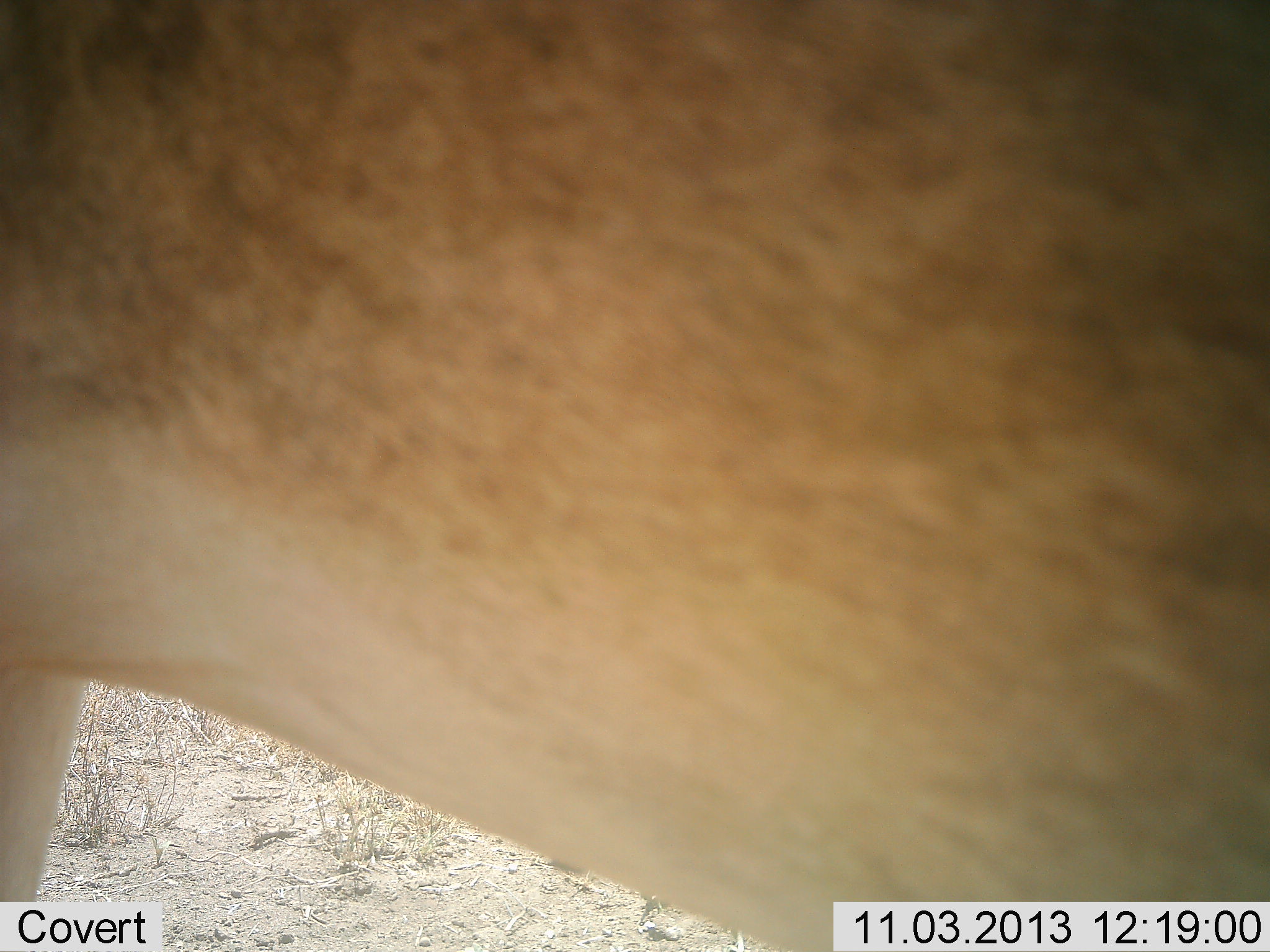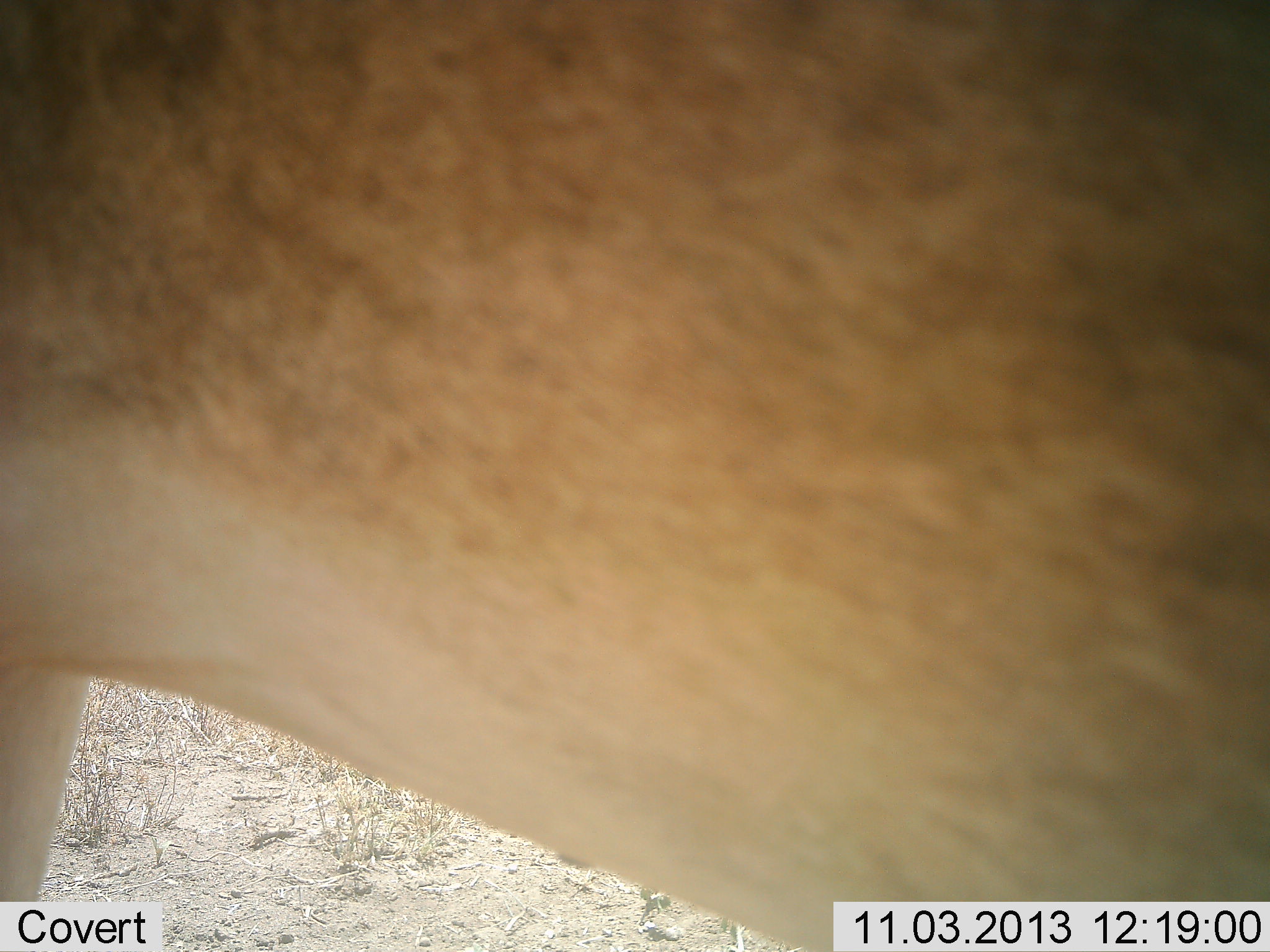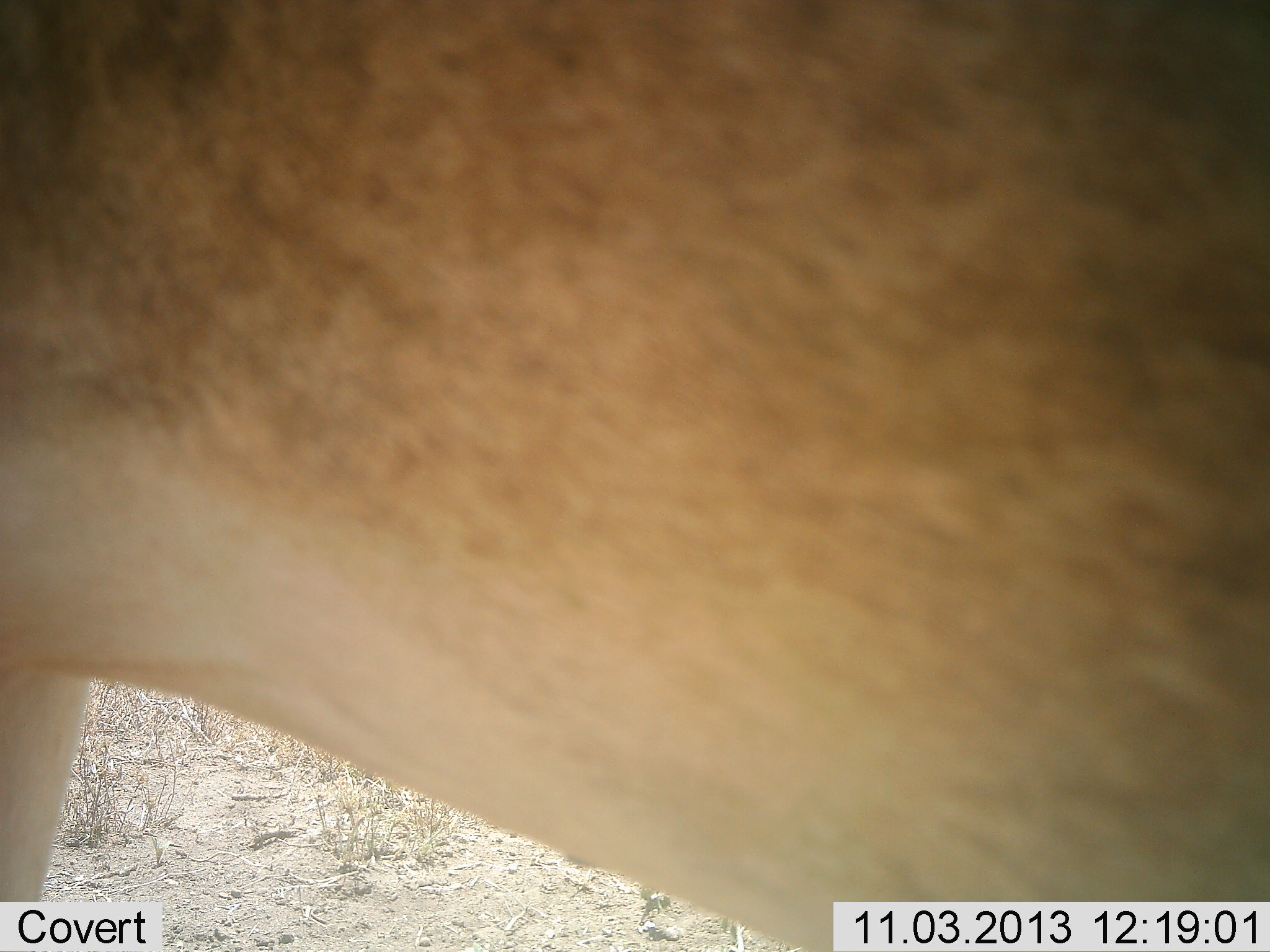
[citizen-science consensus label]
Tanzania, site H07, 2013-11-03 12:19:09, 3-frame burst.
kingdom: Animalia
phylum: Chordata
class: Mammalia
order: Artiodactyla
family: Bovidae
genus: Alcelaphus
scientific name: Alcelaphus buselaphus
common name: hartebeest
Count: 1.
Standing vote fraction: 100%.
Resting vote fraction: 0%.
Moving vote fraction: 0%.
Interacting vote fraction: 0%.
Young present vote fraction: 0%.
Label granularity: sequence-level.